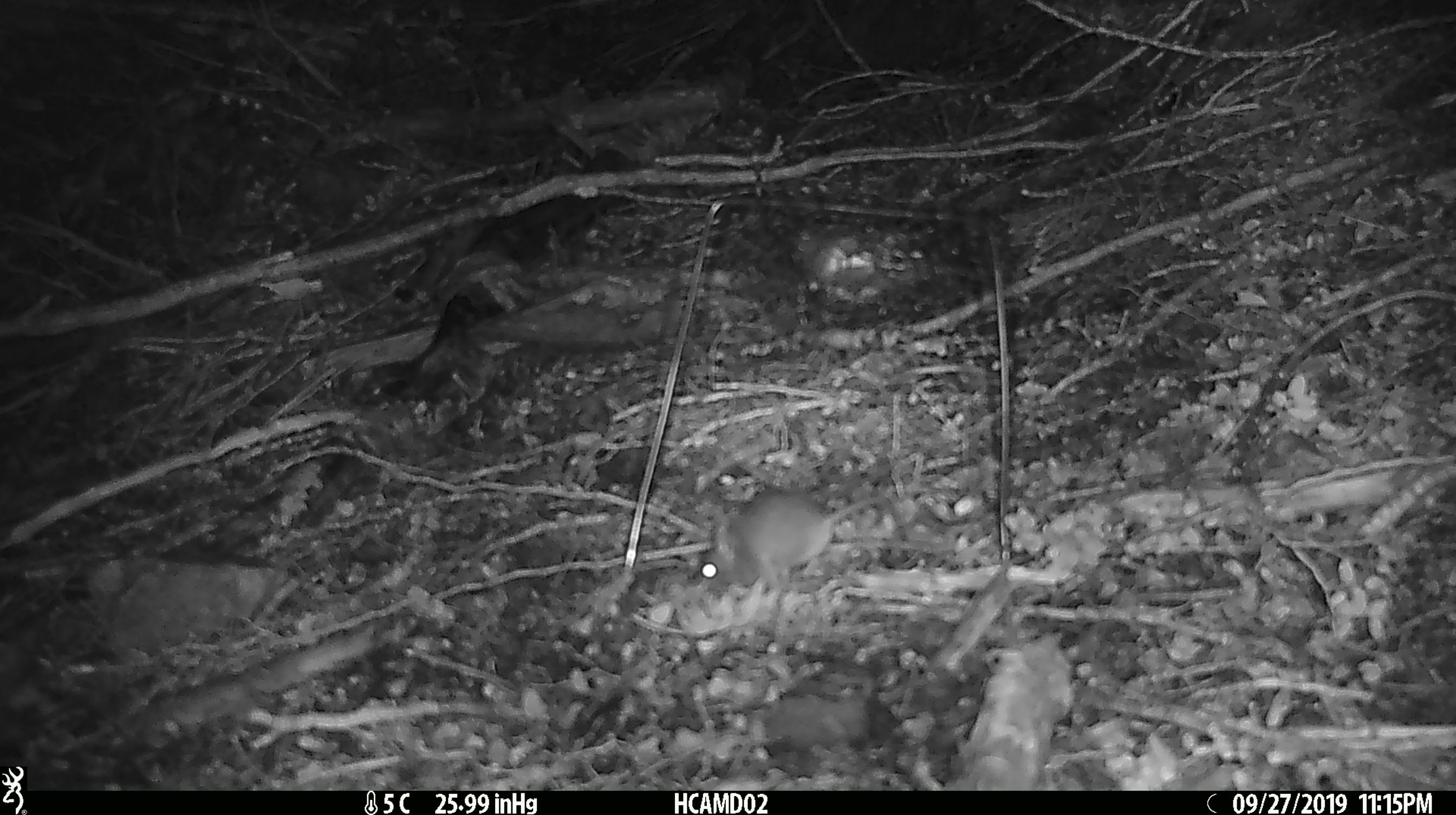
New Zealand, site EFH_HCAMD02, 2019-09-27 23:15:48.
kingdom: Animalia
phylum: Chordata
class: Mammalia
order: Rodentia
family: Muridae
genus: Mus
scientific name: Mus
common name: mouse